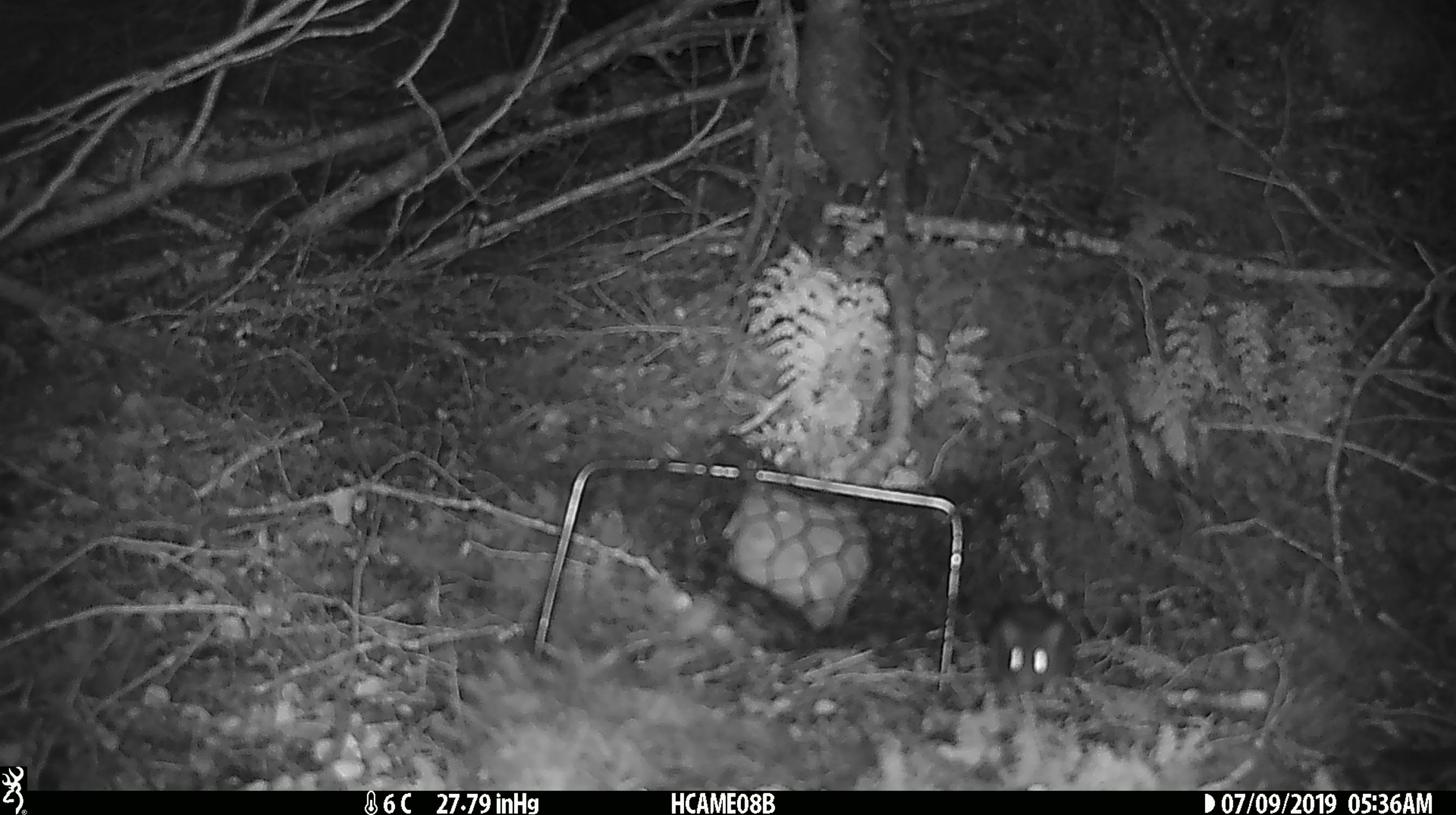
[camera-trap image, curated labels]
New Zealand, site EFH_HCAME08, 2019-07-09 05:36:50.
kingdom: Animalia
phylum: Chordata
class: Mammalia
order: Rodentia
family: Muridae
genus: Rattus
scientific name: Rattus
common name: rat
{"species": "rat (Rattus)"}